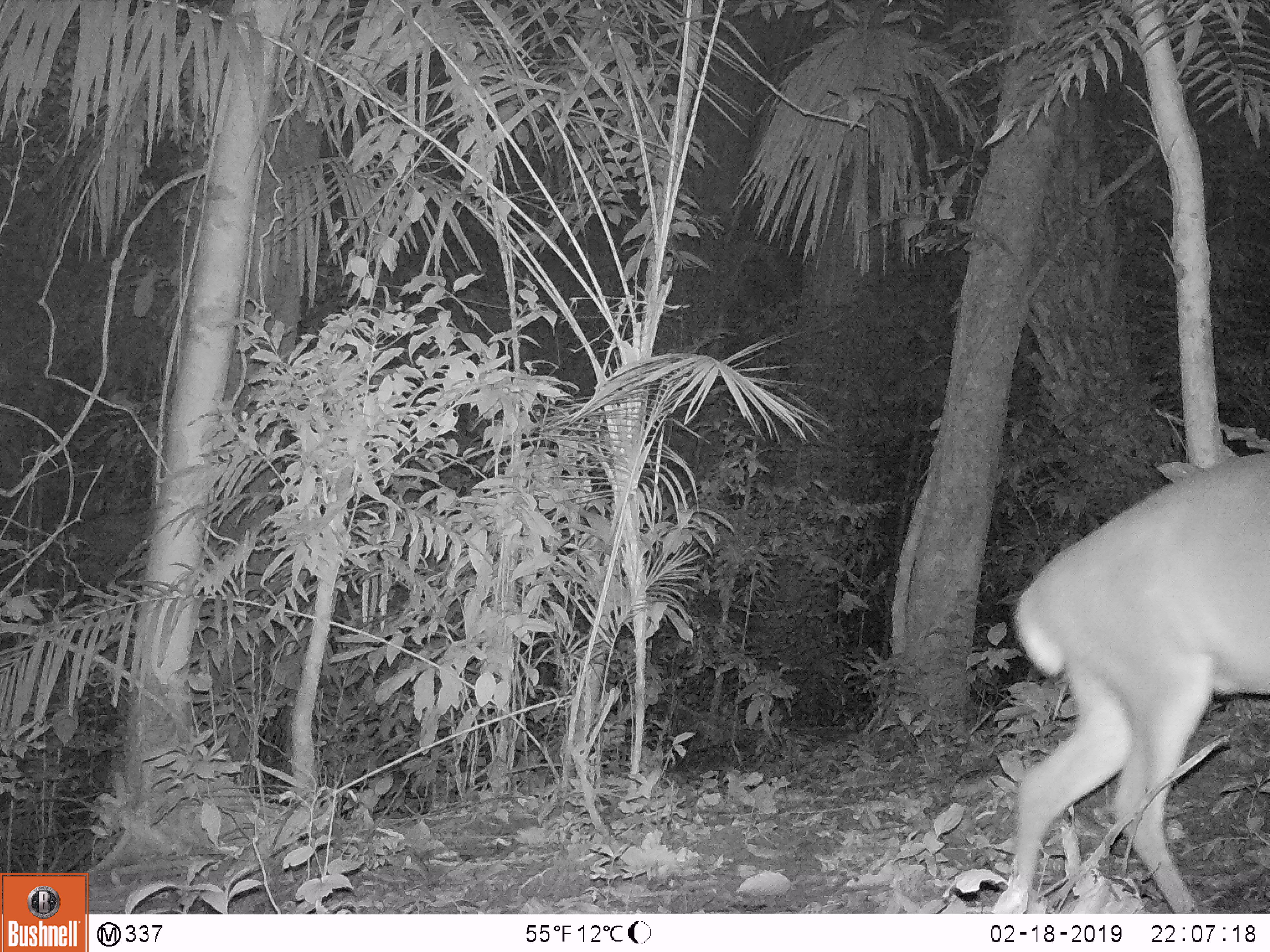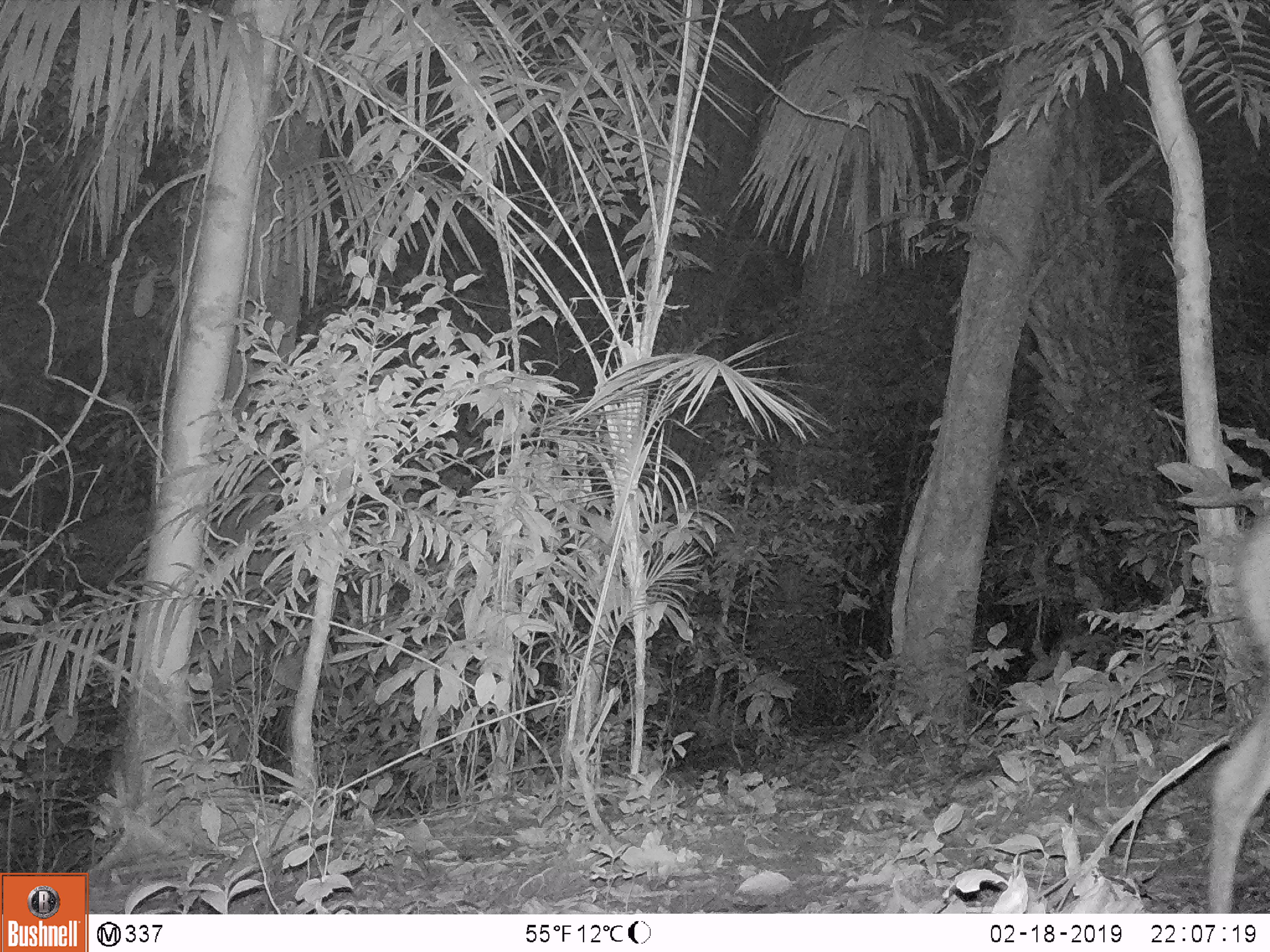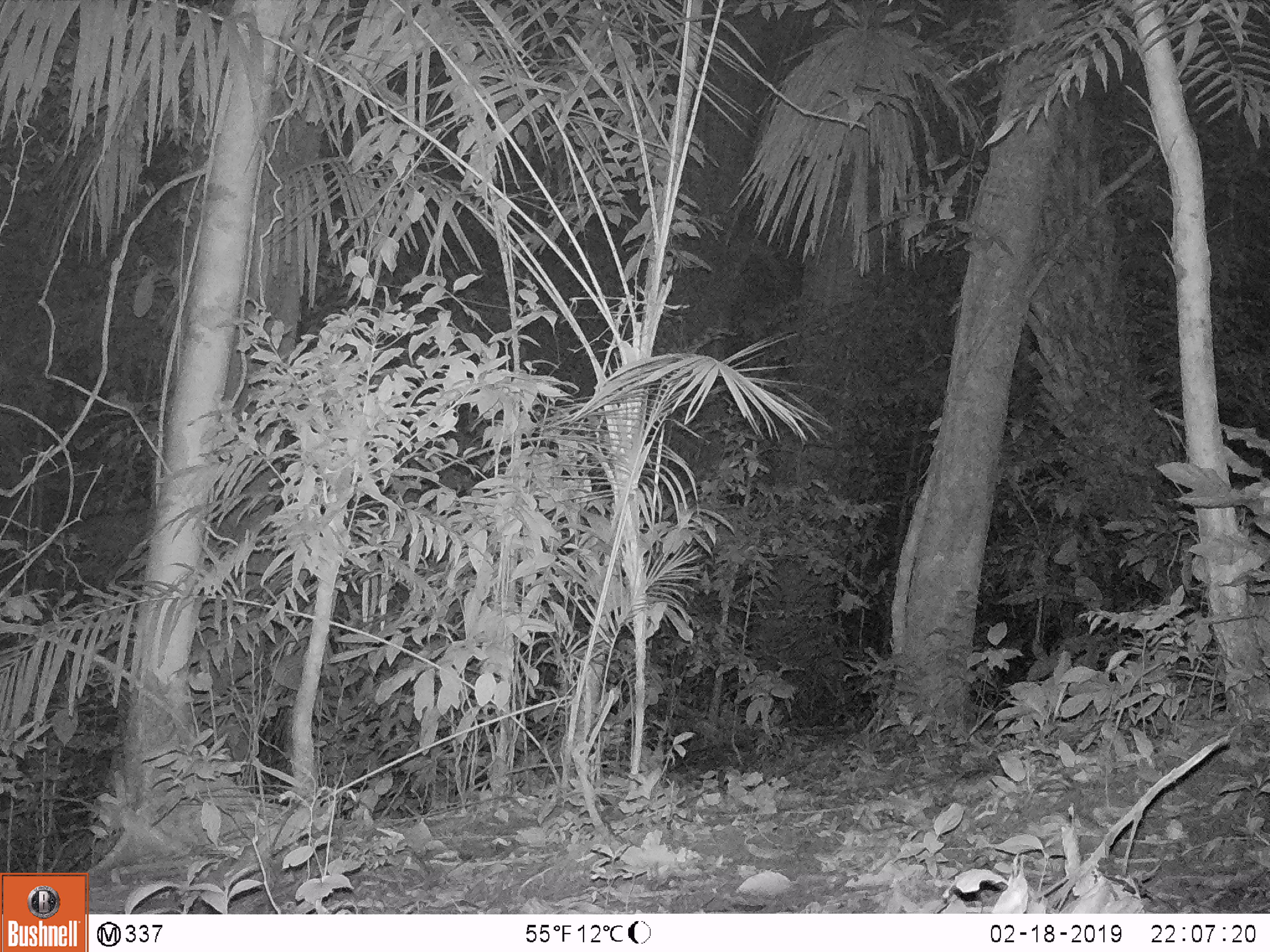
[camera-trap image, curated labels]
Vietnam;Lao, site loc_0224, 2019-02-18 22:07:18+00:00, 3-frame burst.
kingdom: Animalia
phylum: Chordata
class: Mammalia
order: Artiodactyla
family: Cervidae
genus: Muntiacus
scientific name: Muntiacus vuquangensis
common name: large-antlered muntjac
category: large antlered muntjac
Large antlered muntjac (large-antlered muntjac) (Muntiacus vuquangensis). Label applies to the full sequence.